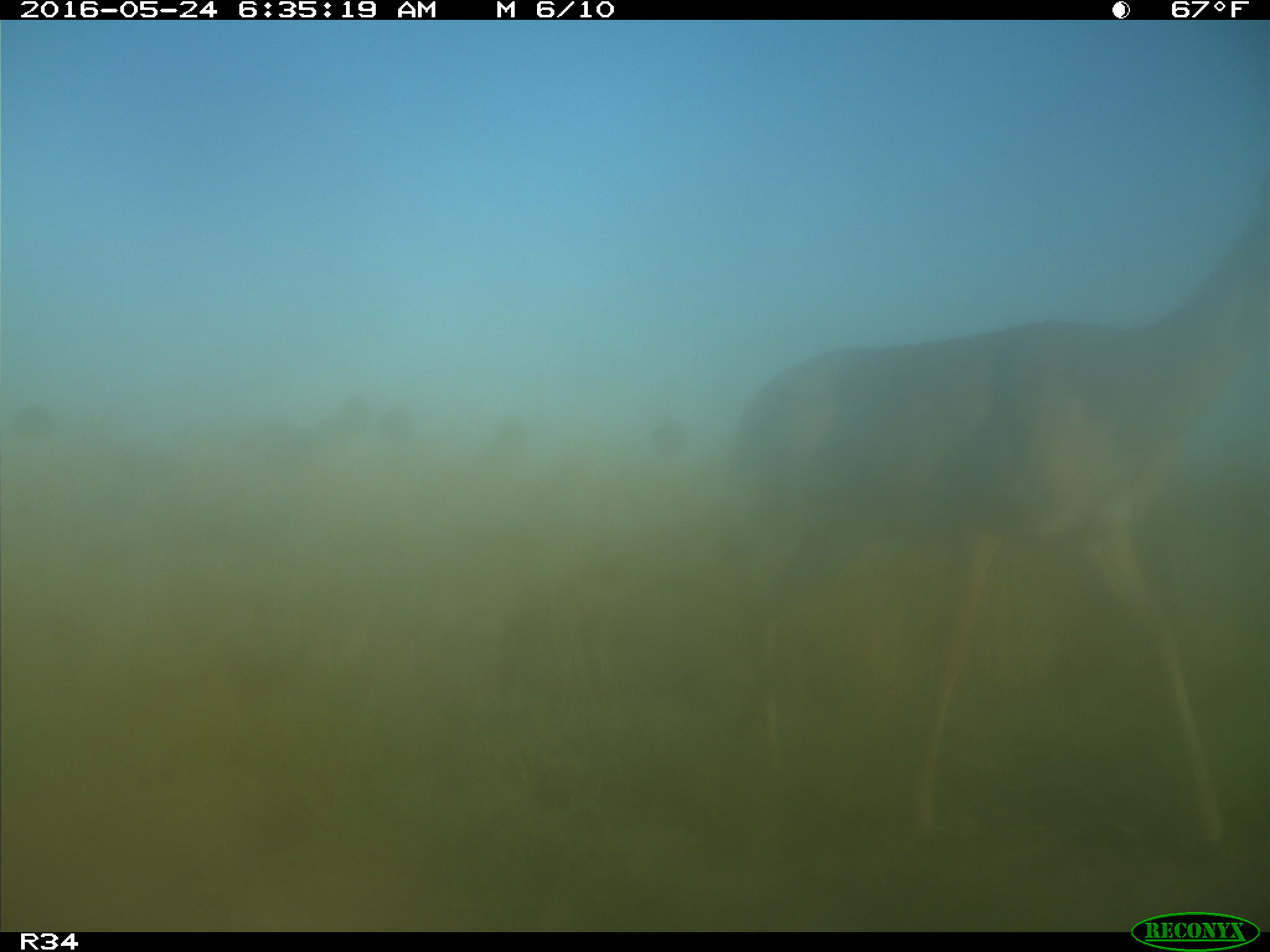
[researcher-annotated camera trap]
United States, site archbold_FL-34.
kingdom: Animalia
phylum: Chordata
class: Mammalia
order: Artiodactyla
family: Cervidae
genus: Odocoileus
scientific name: Odocoileus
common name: deer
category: unidentified deer